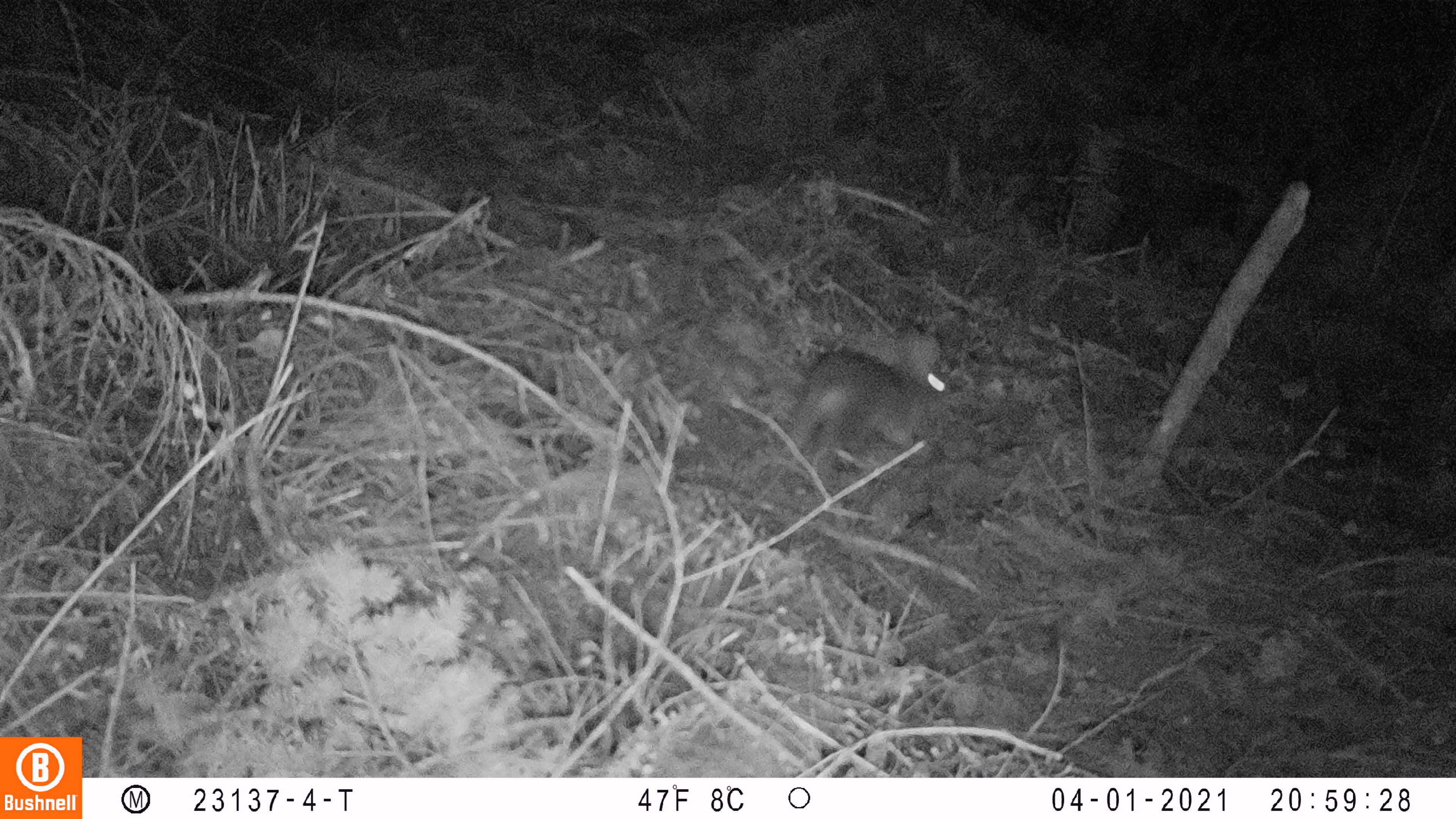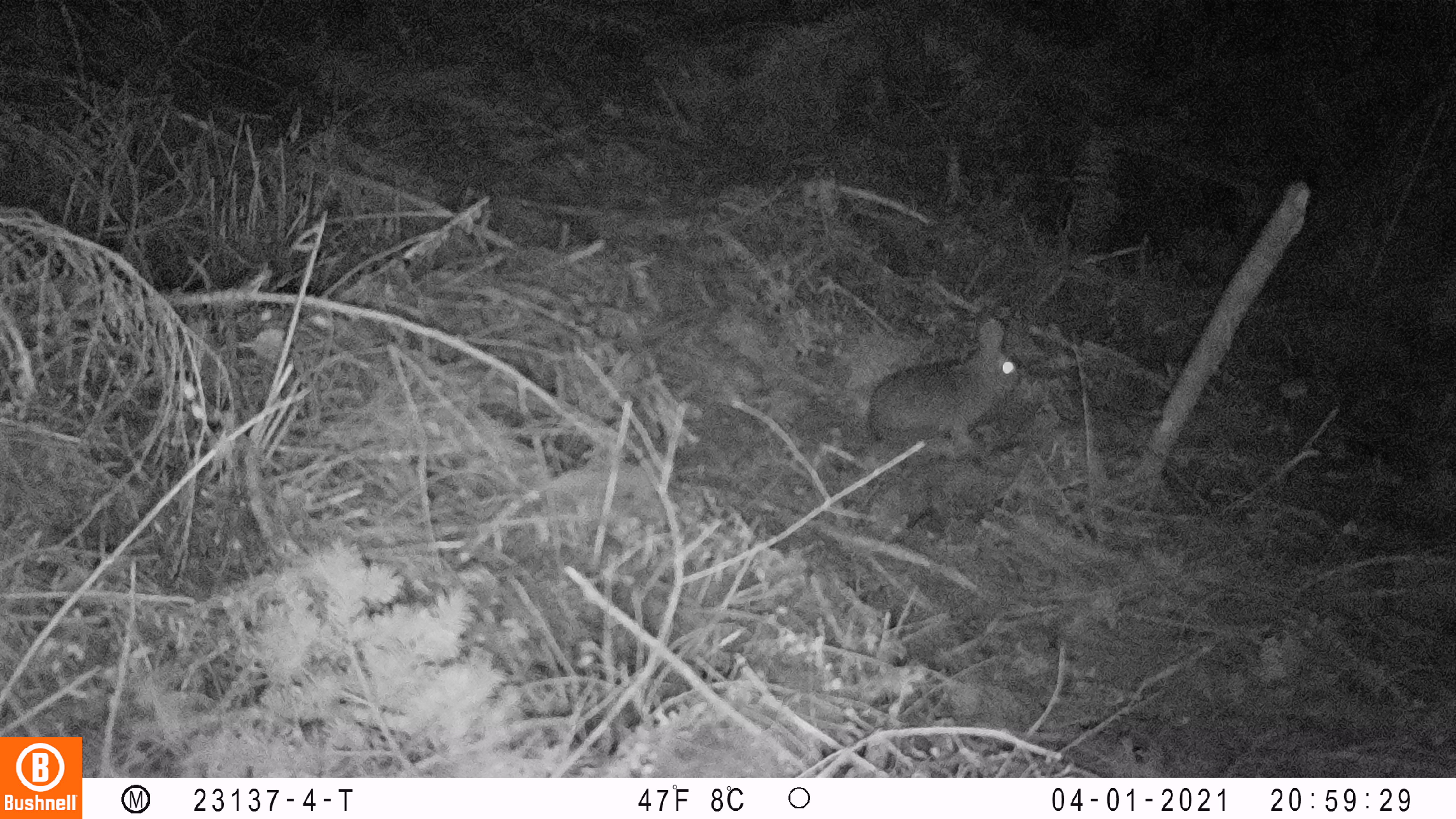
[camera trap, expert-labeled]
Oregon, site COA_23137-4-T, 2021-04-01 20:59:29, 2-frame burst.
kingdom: Animalia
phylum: Chordata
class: Mammalia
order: Lagomorpha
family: Leporidae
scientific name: Leporidae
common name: hares and rabbits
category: leporidae family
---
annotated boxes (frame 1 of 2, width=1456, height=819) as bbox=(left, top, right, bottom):
leporidae family: bbox=(786, 328, 953, 466)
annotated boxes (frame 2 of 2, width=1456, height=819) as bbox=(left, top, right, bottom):
leporidae family: bbox=(866, 308, 1029, 449)